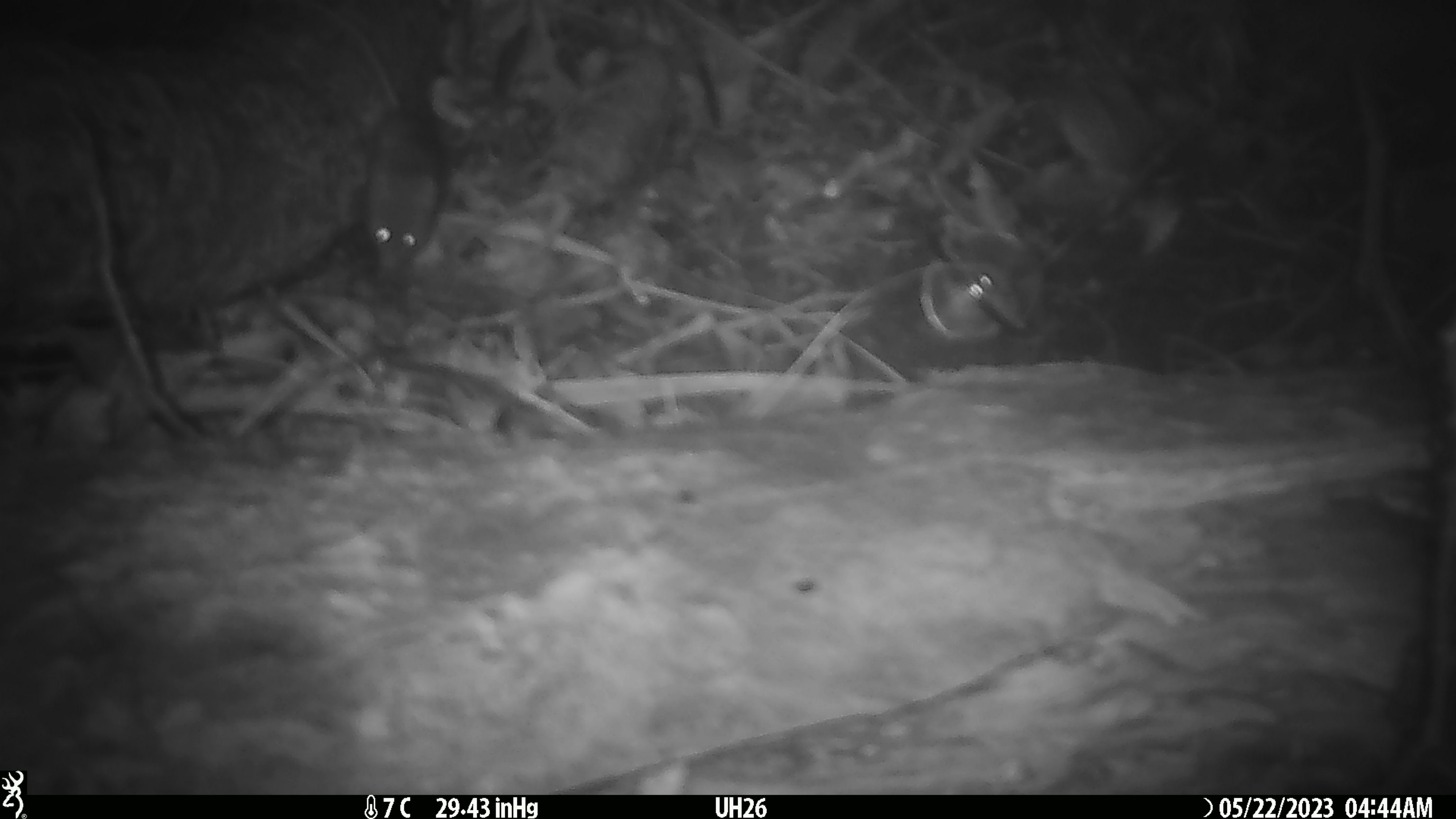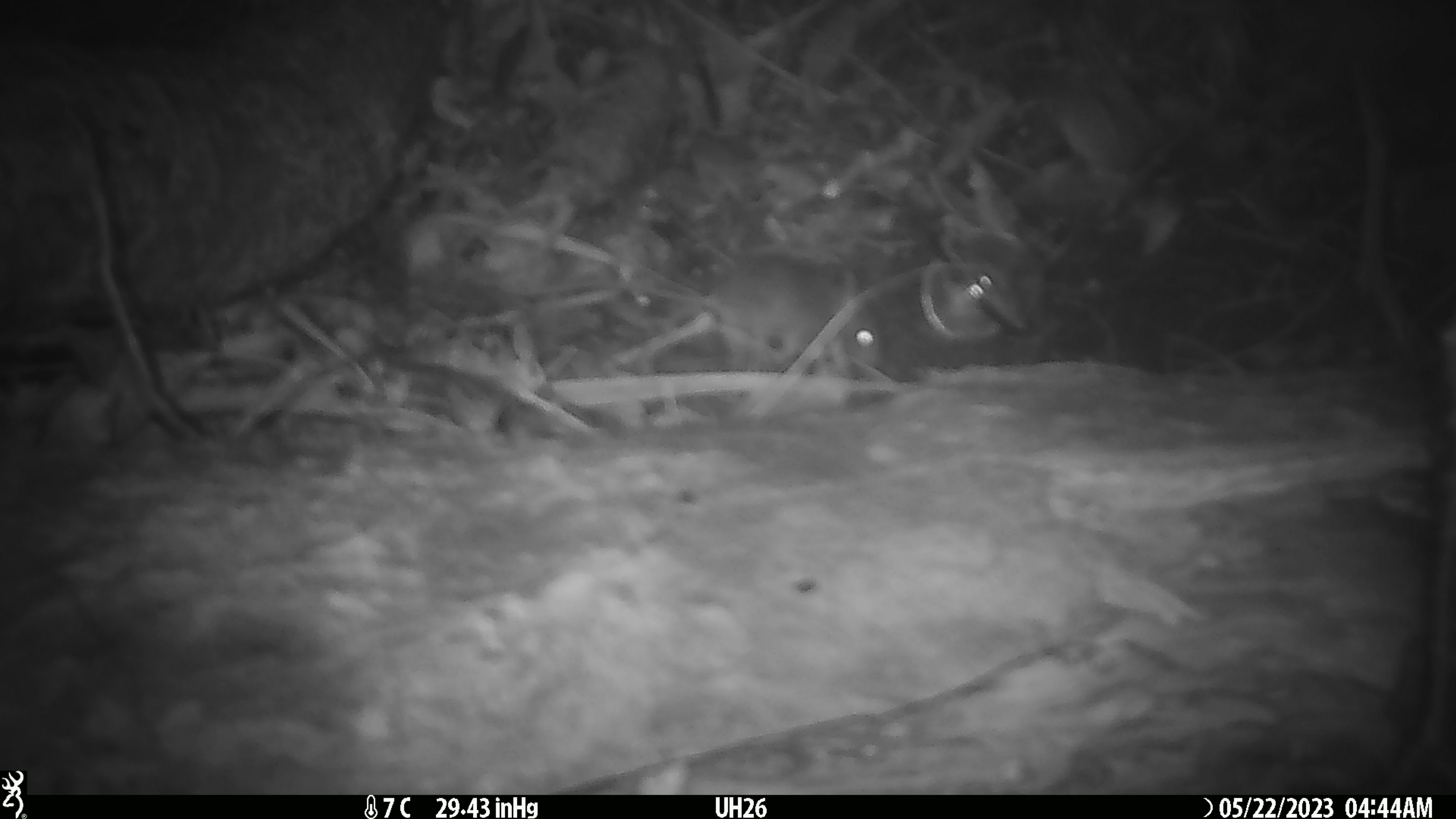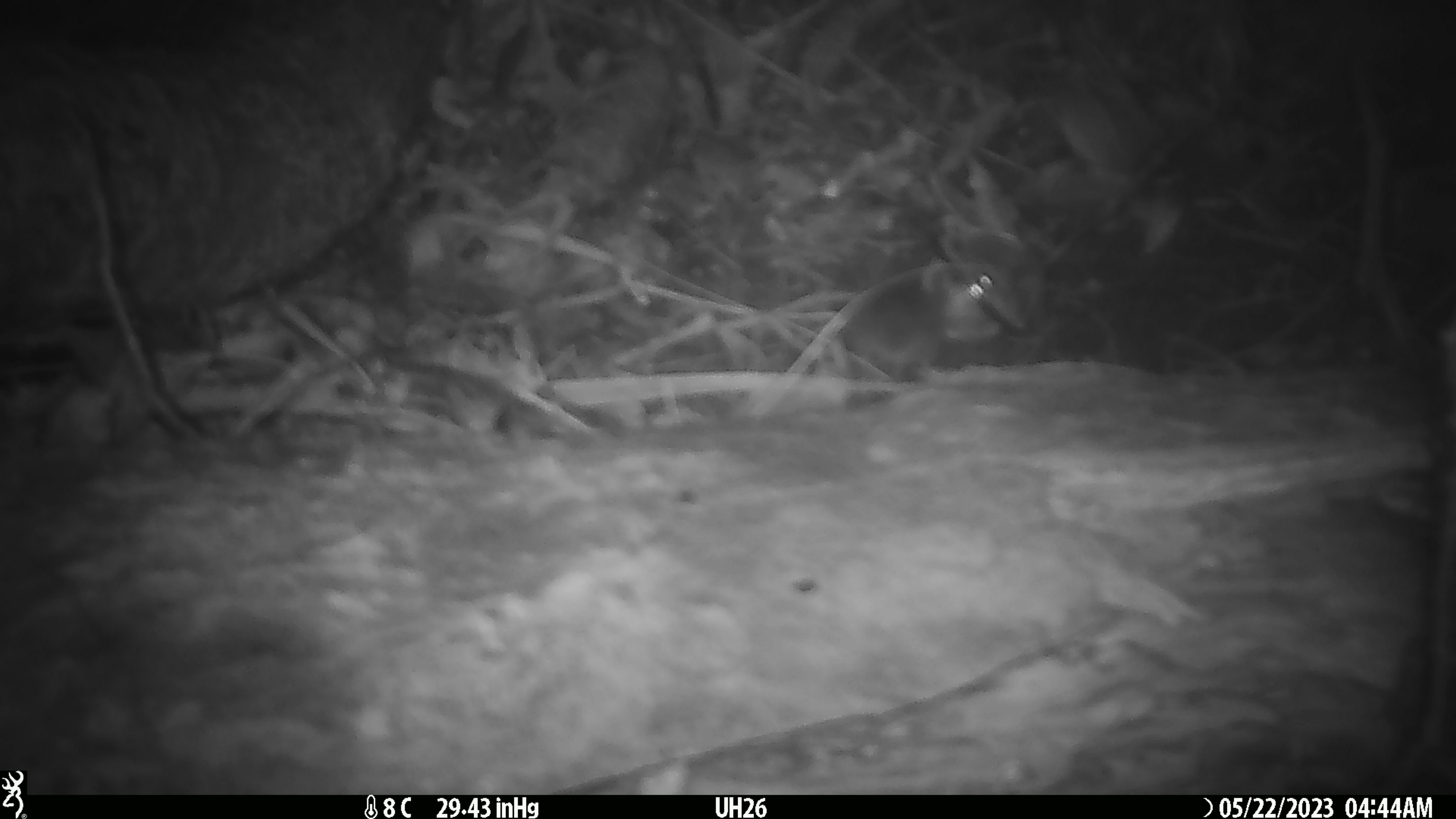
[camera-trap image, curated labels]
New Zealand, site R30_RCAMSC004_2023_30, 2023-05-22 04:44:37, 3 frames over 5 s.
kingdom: Animalia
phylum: Chordata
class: Mammalia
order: Rodentia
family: Muridae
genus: Mus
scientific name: Mus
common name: mouse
Mouse (Mus).